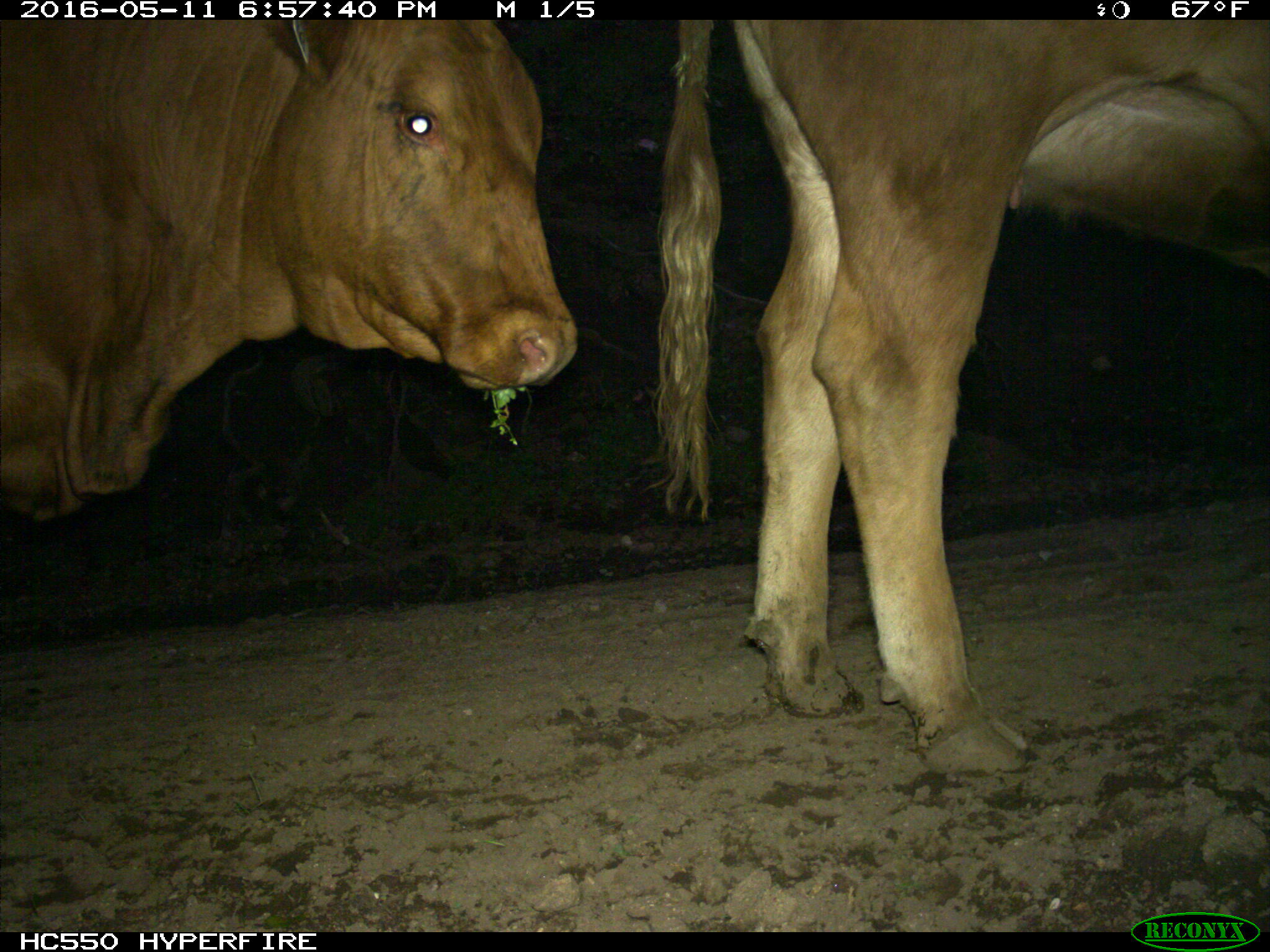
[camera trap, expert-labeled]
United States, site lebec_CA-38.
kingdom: Animalia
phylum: Chordata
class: Mammalia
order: Artiodactyla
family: Bovidae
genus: Bos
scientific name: Bos taurus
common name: domestic cow